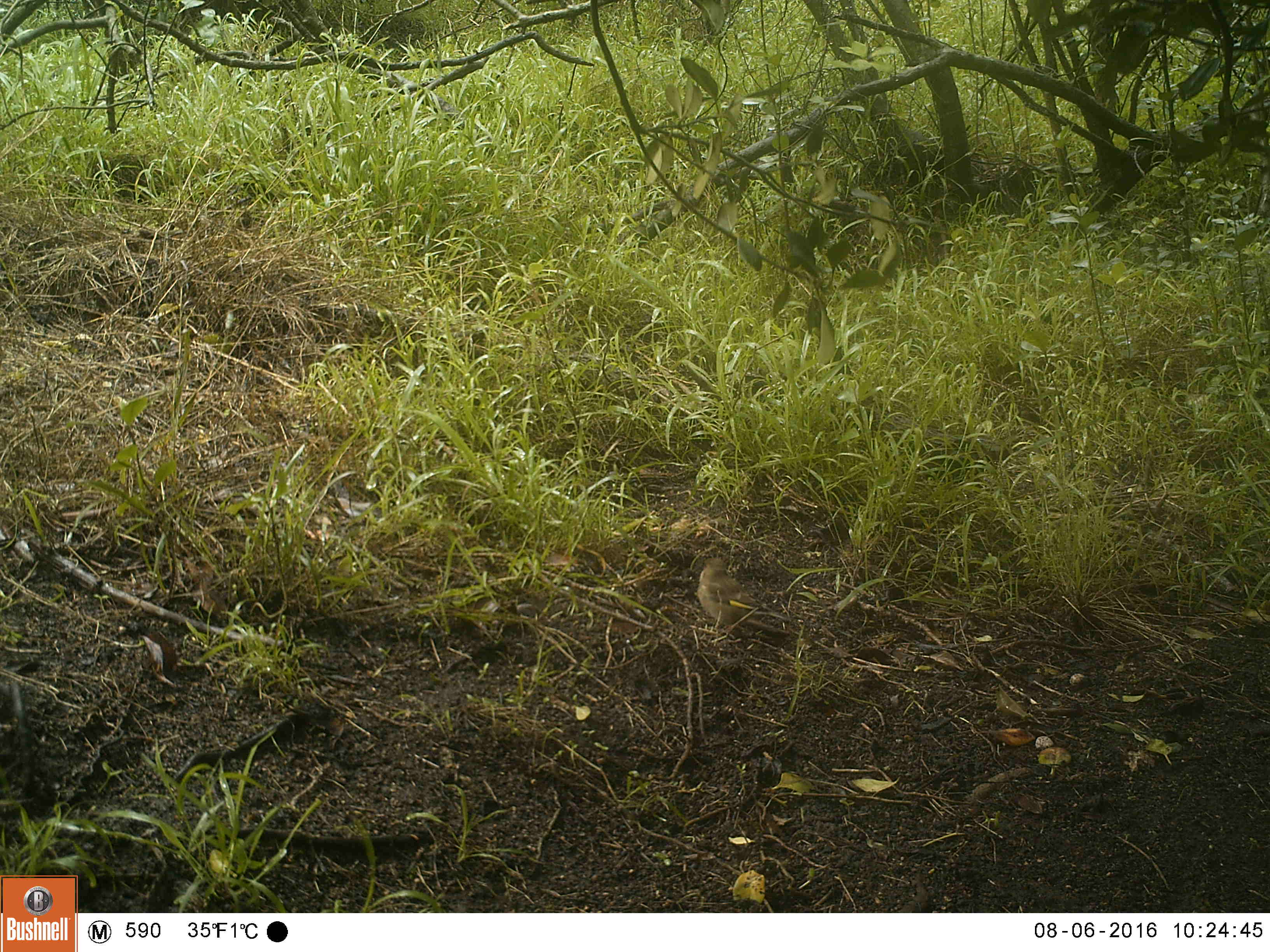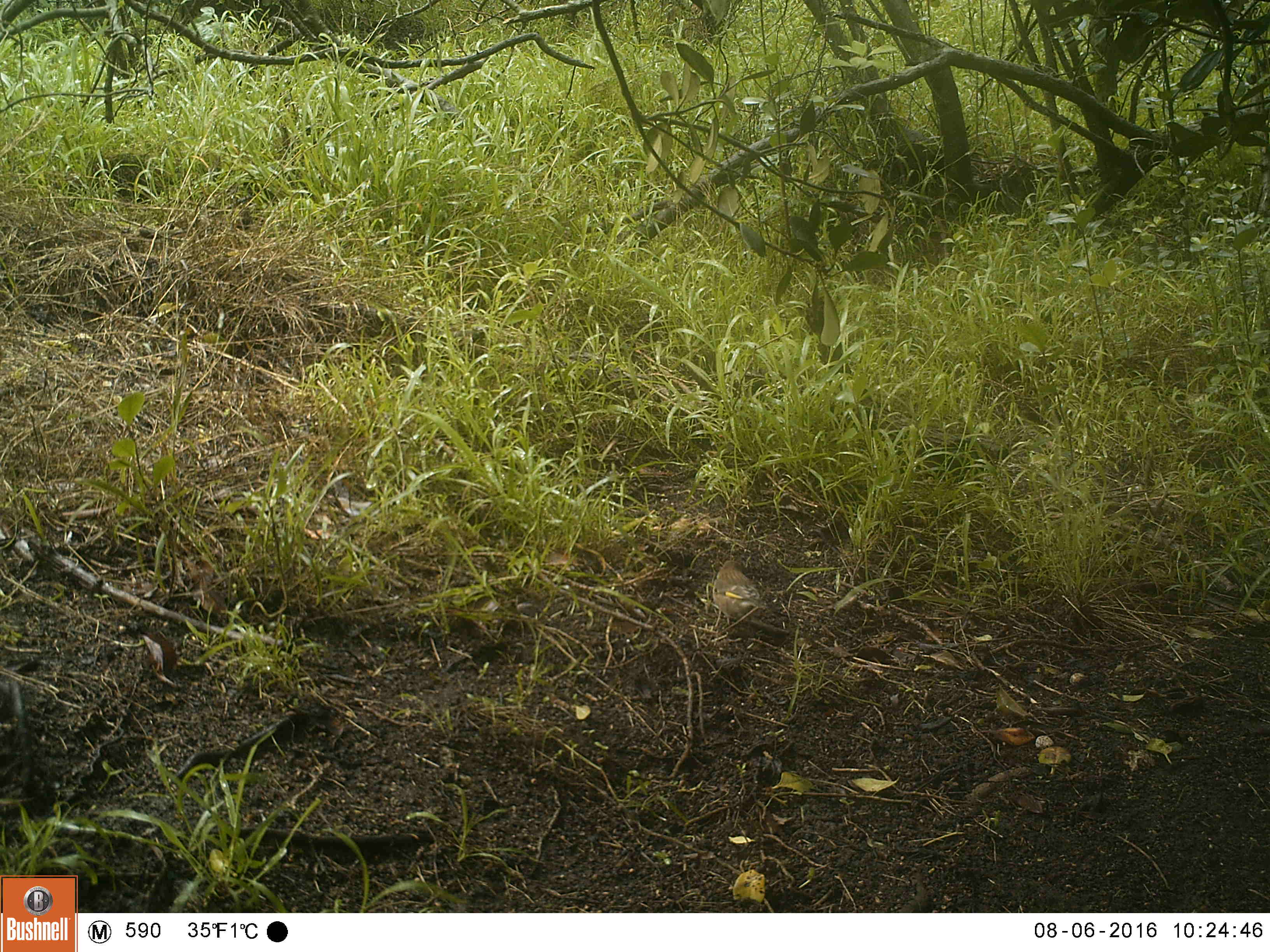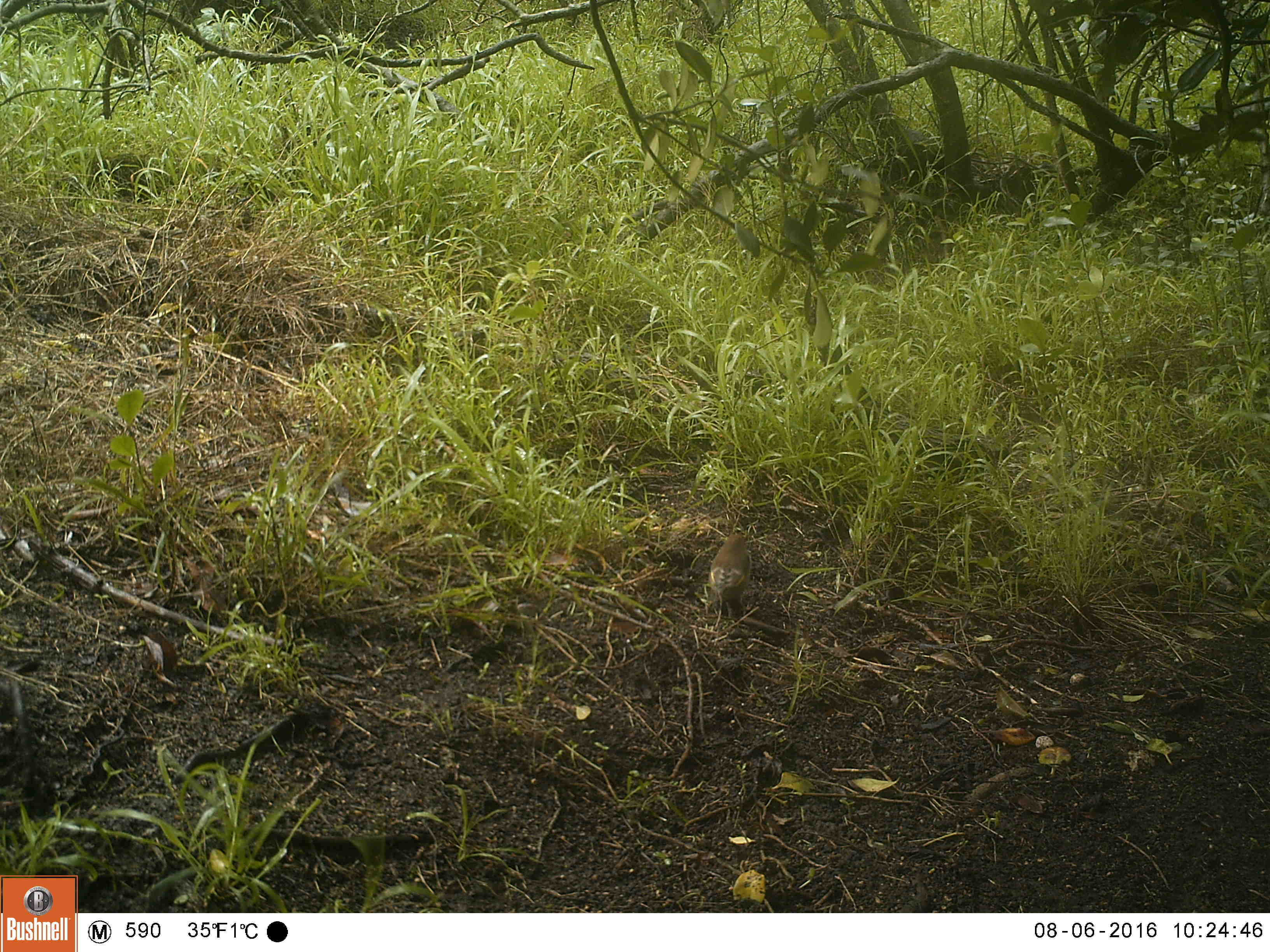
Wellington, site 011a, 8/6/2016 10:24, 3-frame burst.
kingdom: Animalia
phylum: Chordata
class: Aves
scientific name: Aves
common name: bird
Bird (Aves).